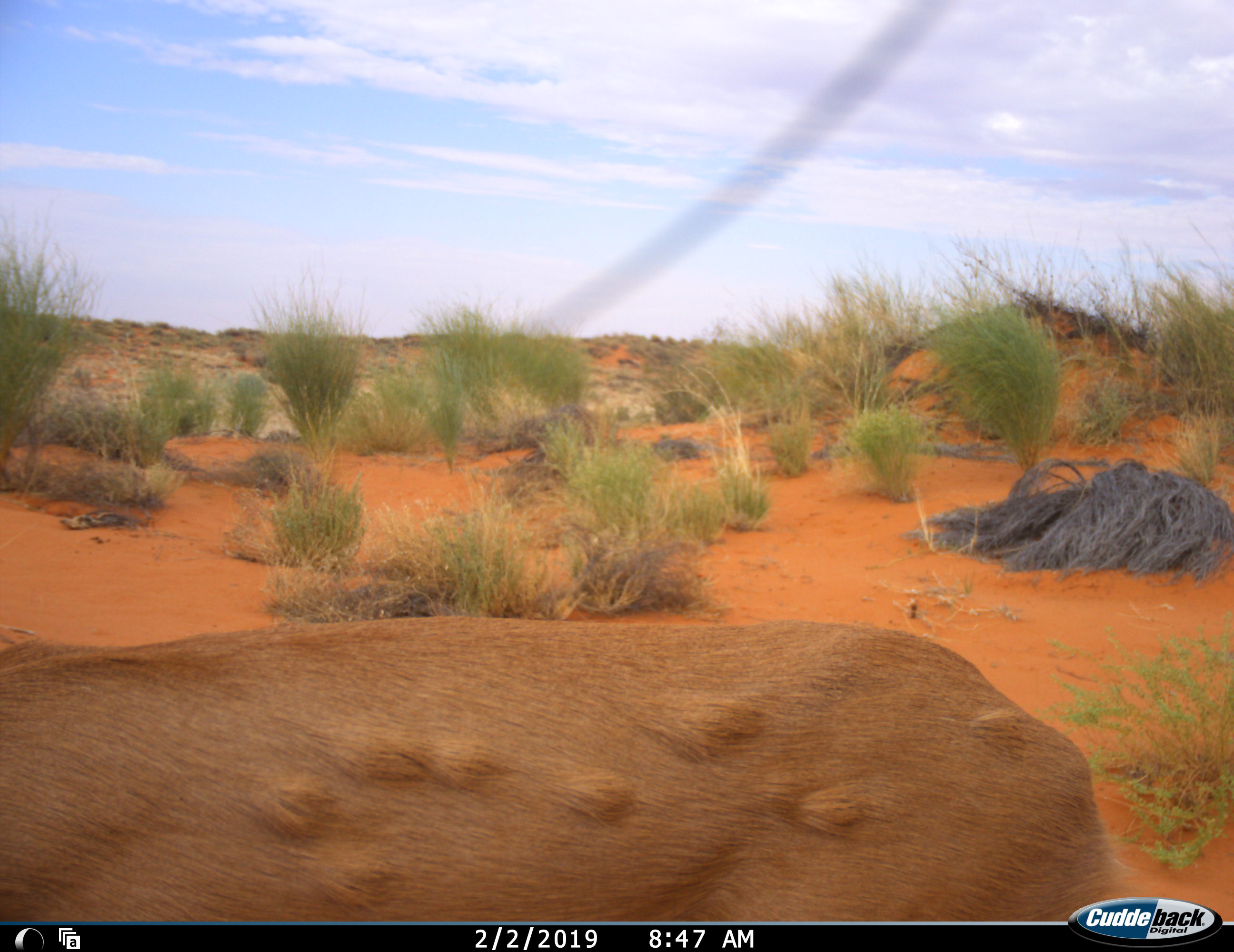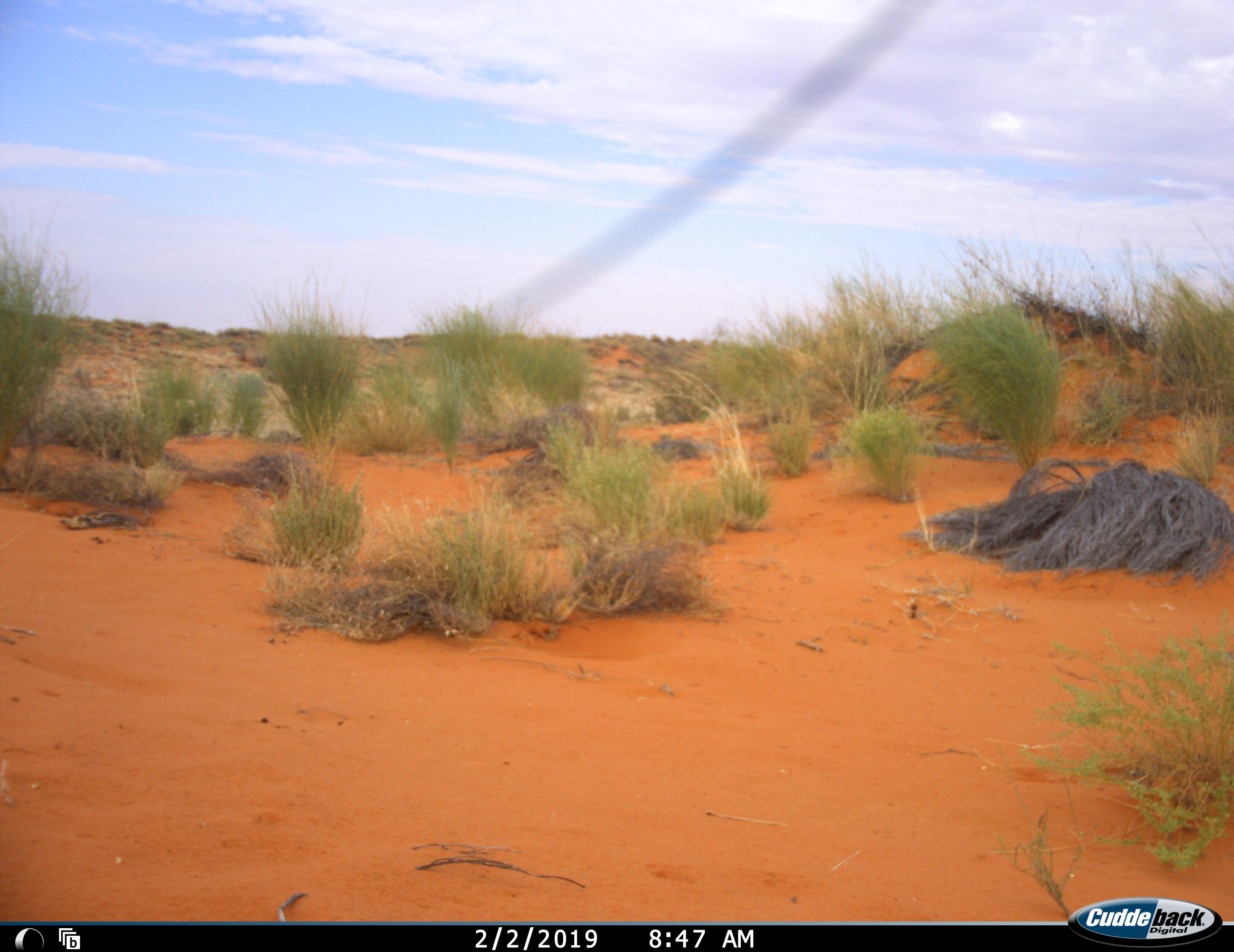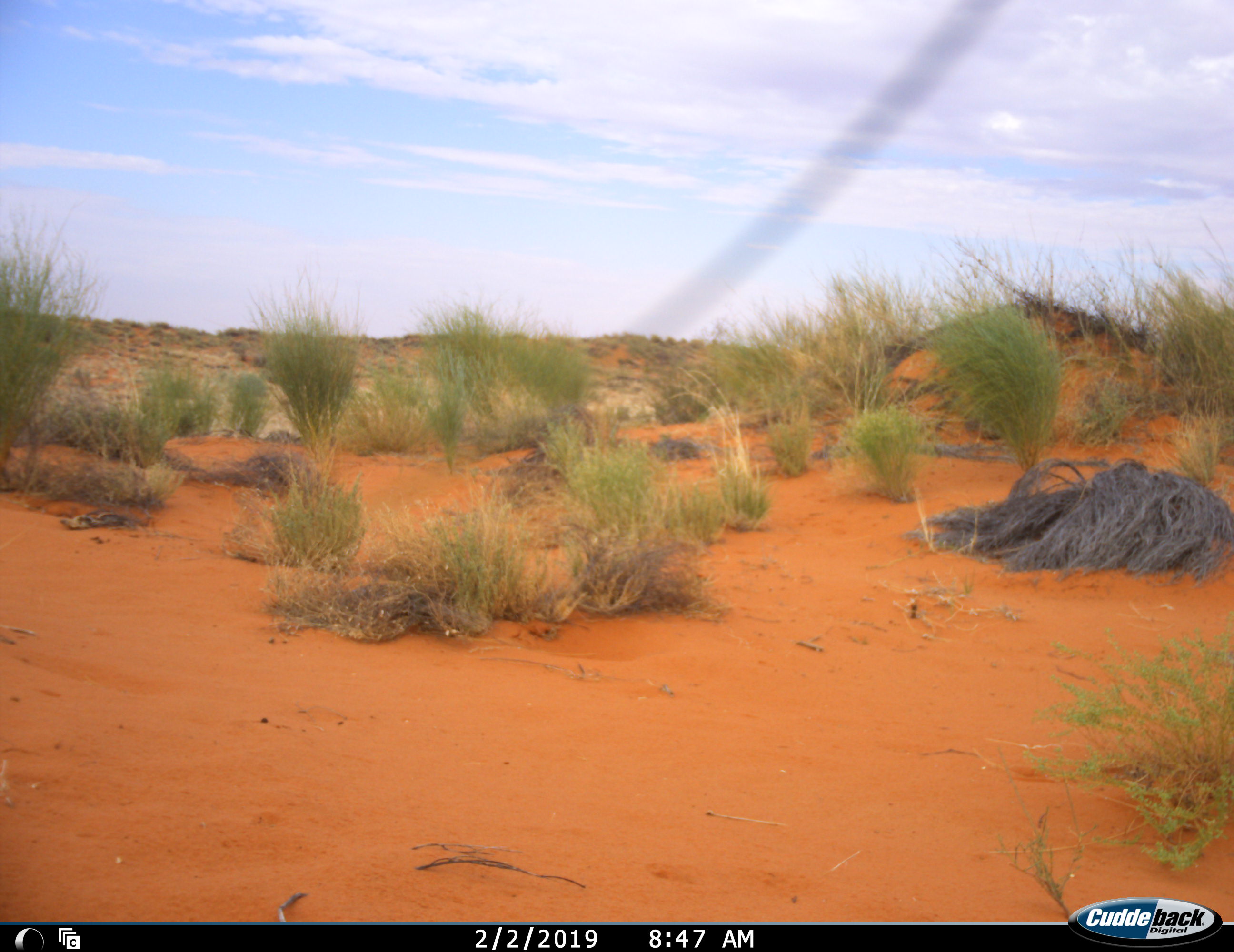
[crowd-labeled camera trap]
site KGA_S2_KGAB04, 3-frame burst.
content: unidentified animal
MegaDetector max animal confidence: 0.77